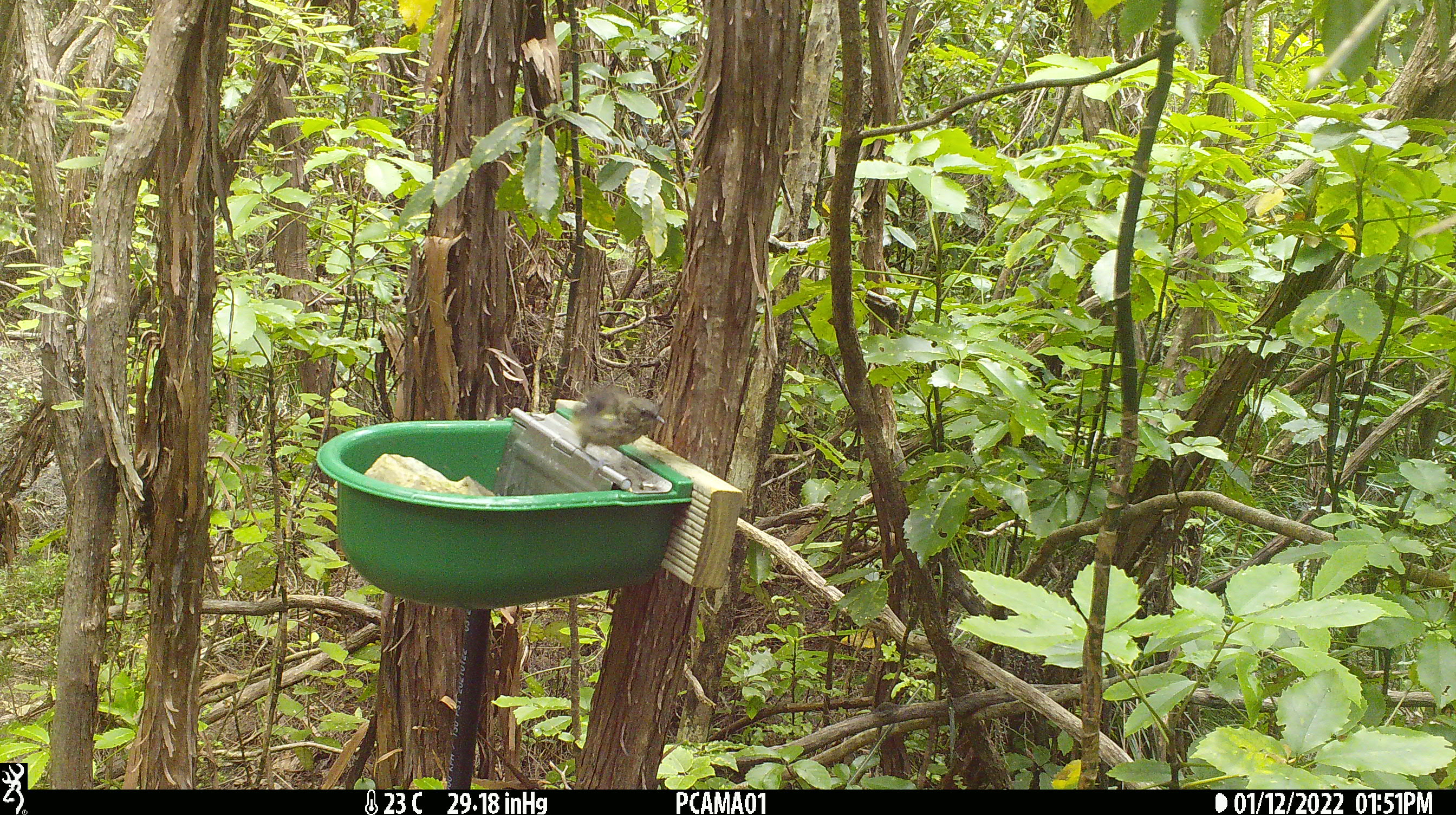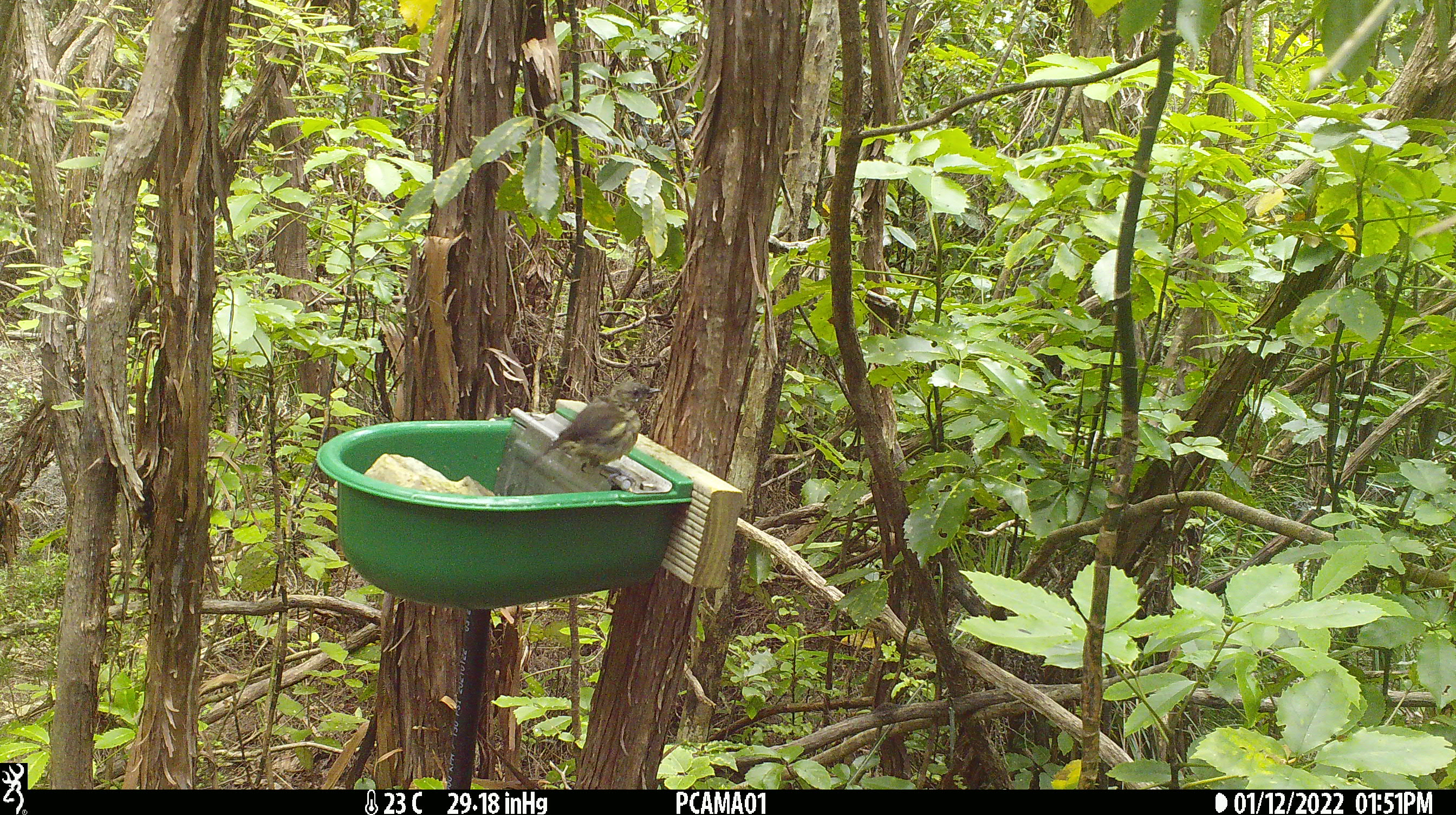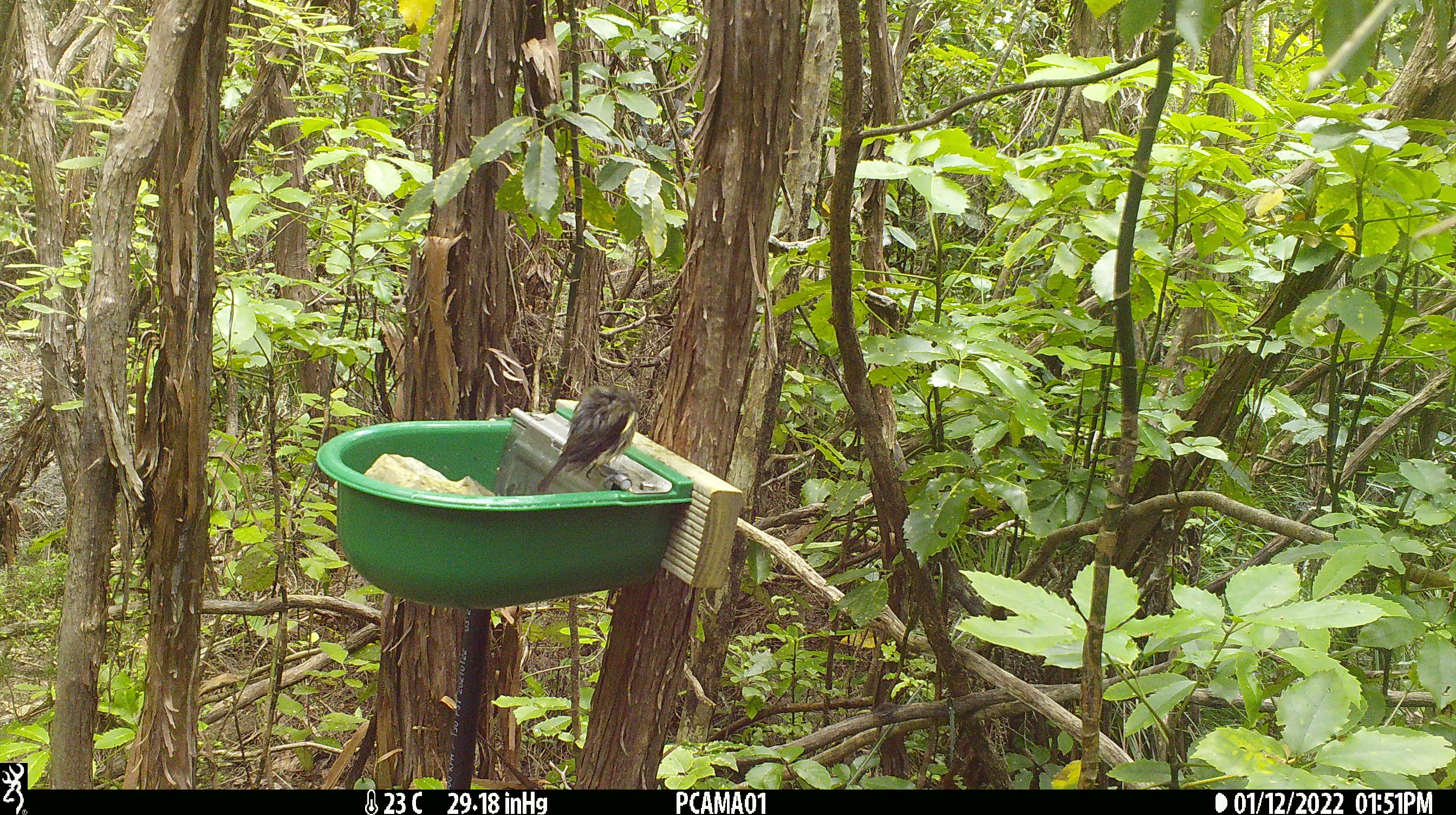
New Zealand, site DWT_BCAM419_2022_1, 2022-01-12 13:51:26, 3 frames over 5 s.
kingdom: Animalia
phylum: Chordata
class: Aves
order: Passeriformes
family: Meliphagidae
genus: Anthornis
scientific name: Anthornis melanura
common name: new zealand bellbird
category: bellbird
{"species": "bellbird (new zealand bellbird) (Anthornis melanura)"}